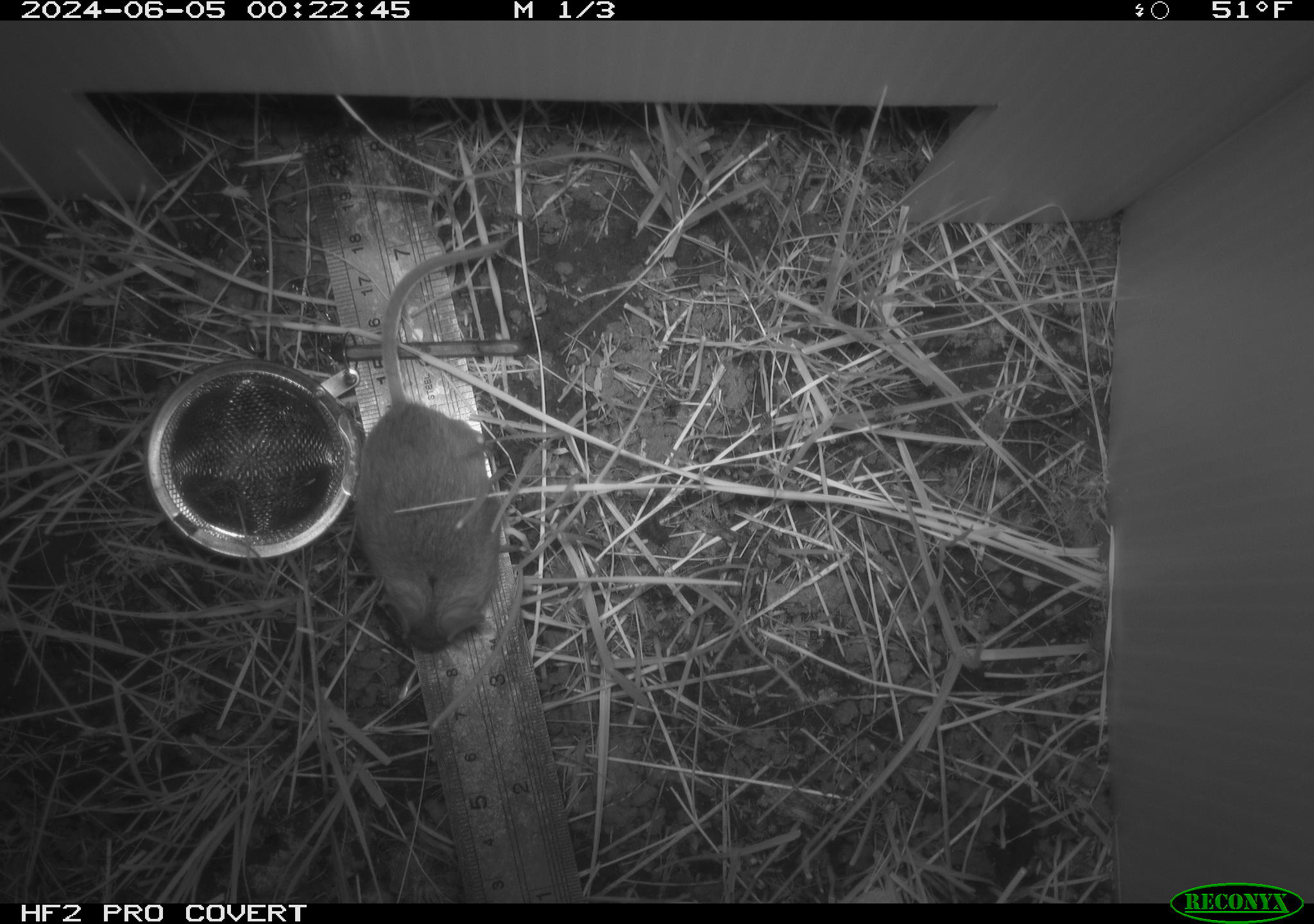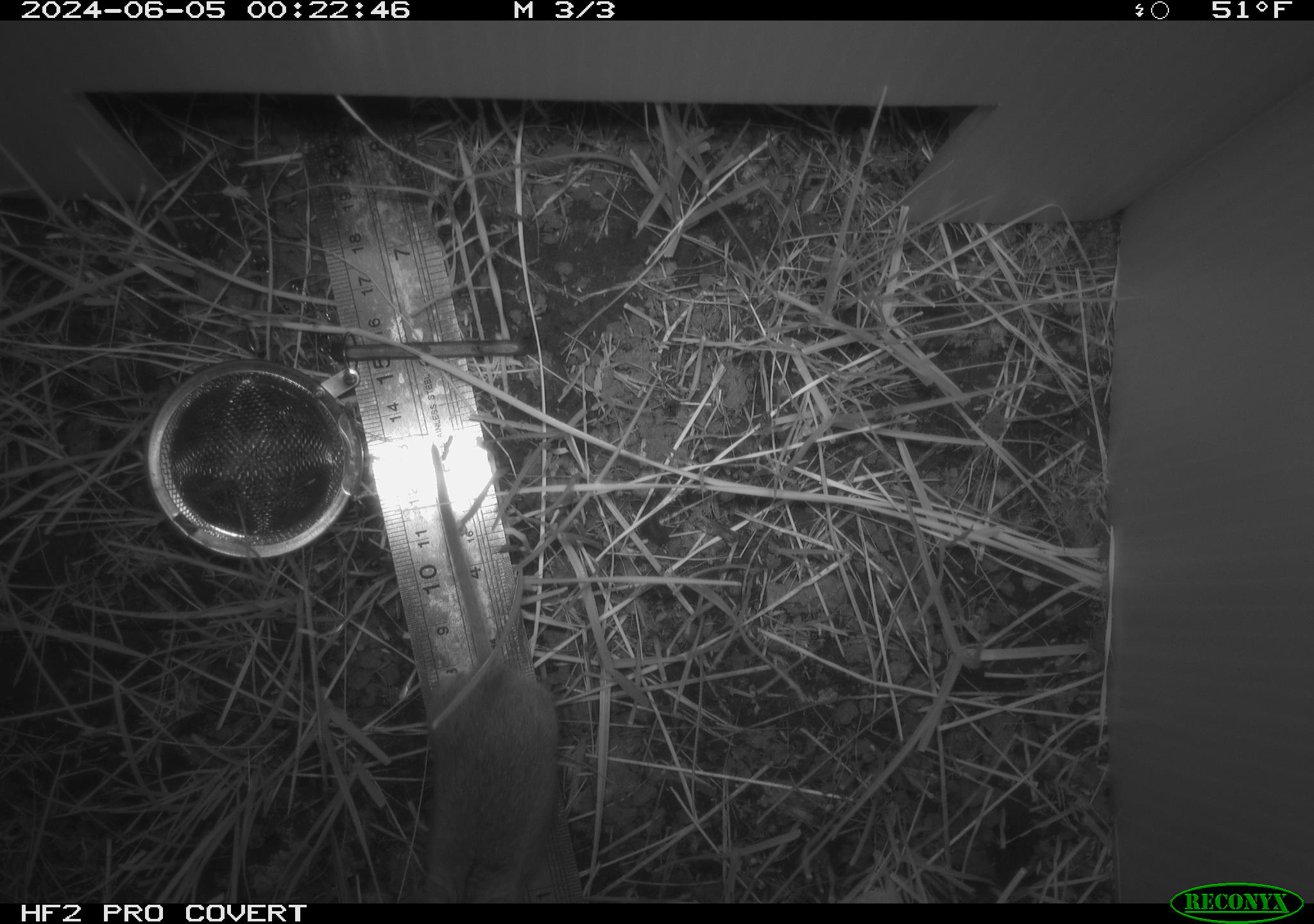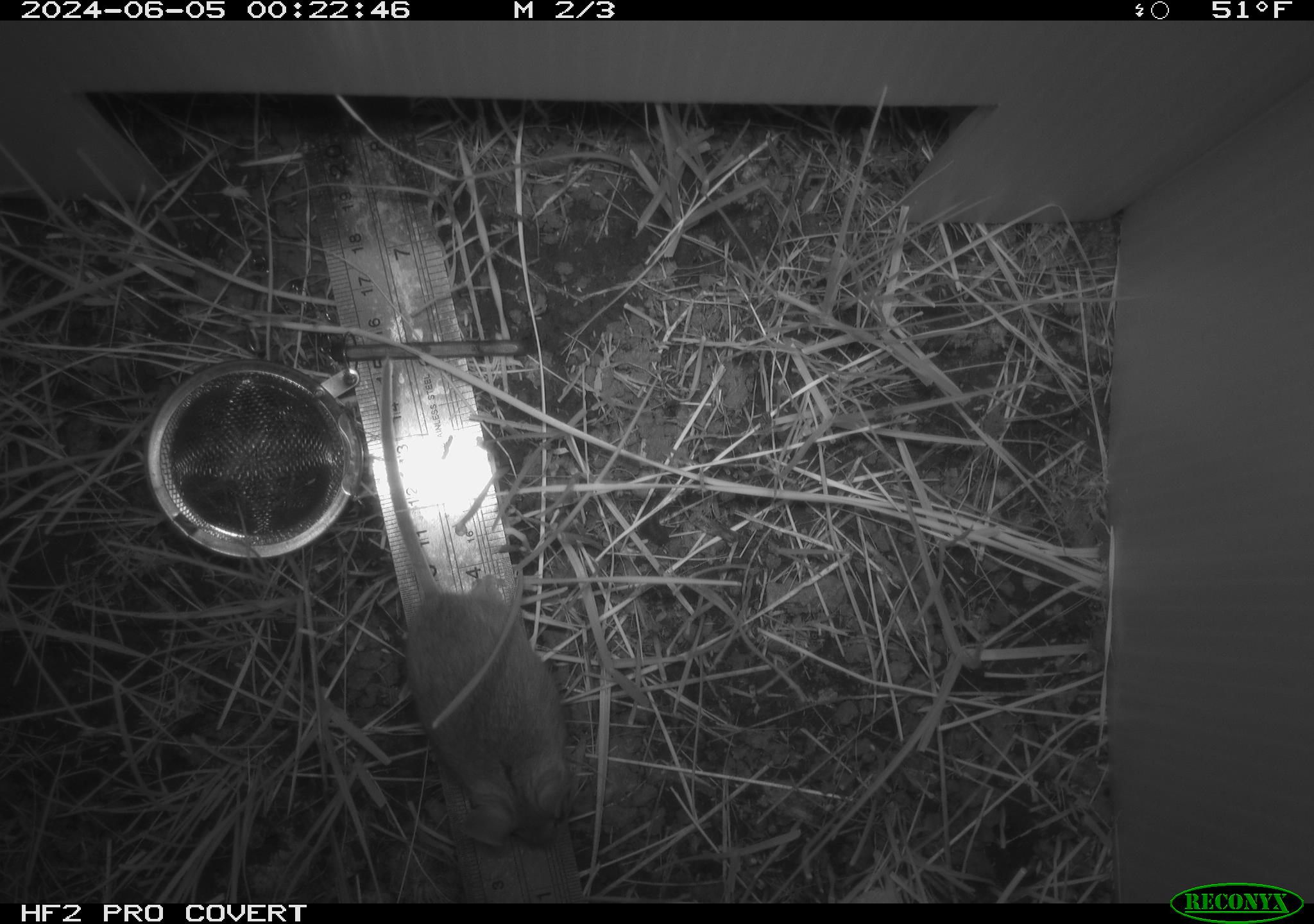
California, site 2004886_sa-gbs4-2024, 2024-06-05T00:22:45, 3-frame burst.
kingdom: Animalia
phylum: Chordata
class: Mammalia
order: Rodentia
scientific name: Rodentia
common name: mouse species